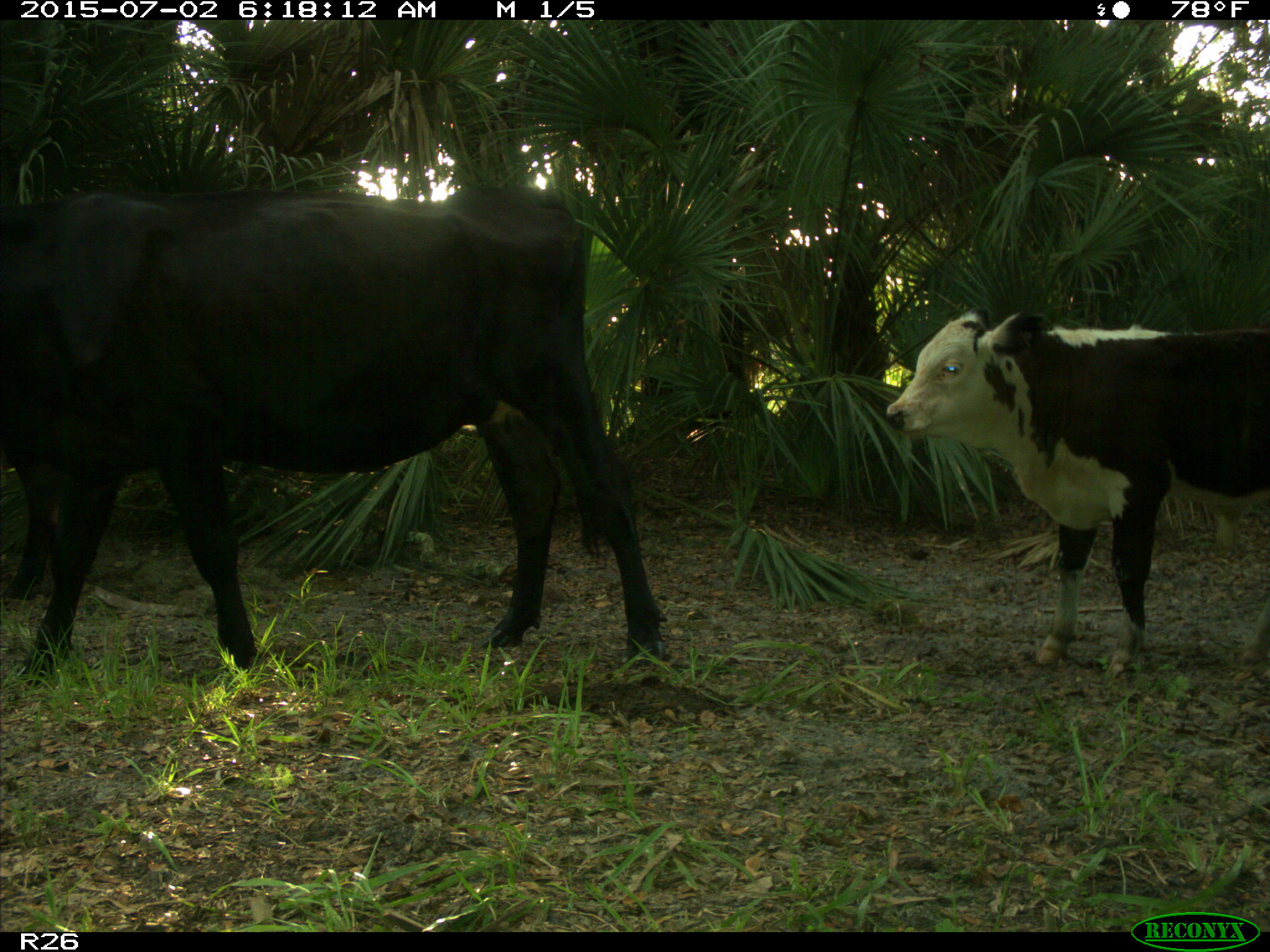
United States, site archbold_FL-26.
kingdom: Animalia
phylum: Chordata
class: Mammalia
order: Artiodactyla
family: Bovidae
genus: Bos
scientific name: Bos taurus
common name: domestic cow